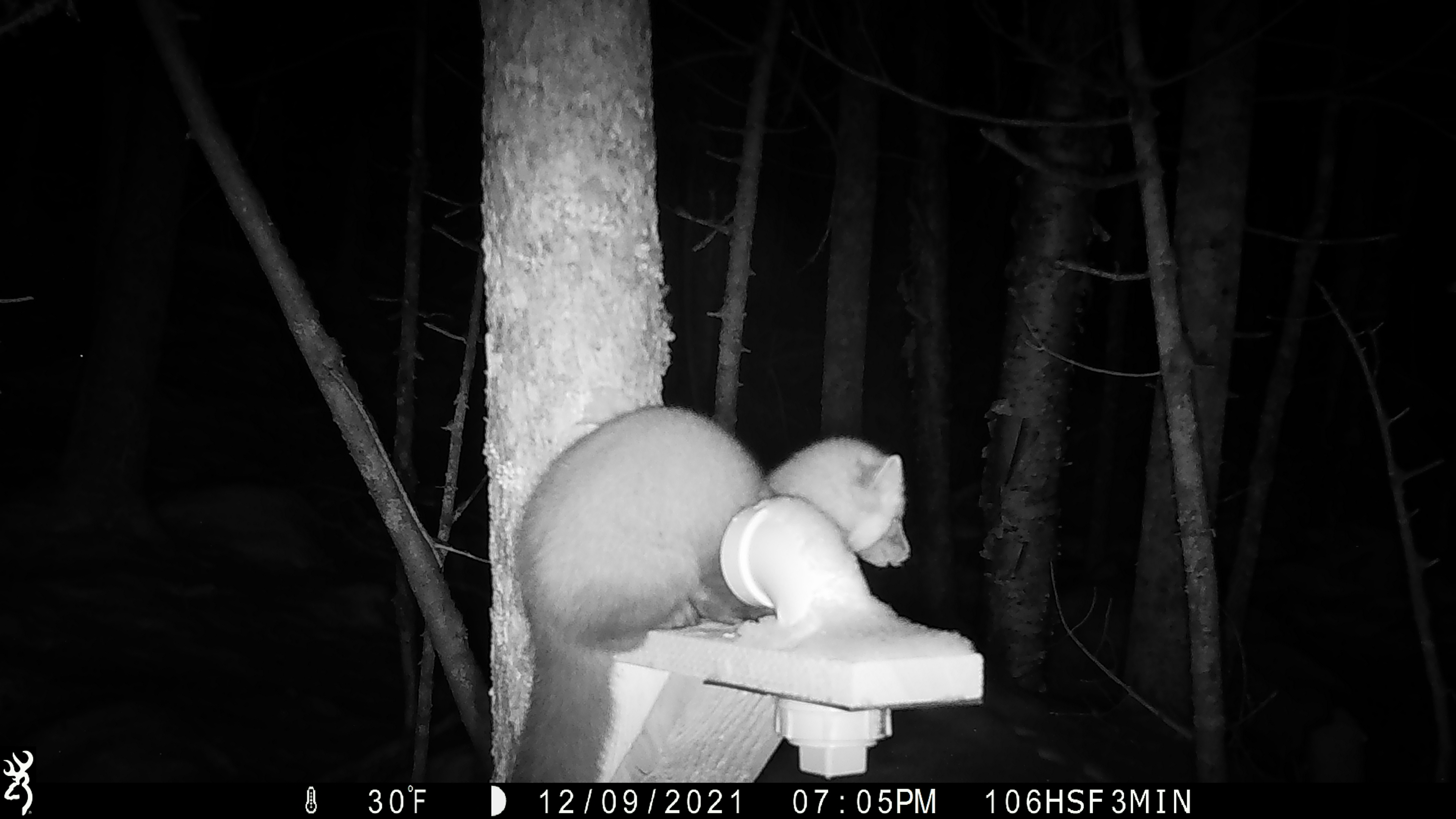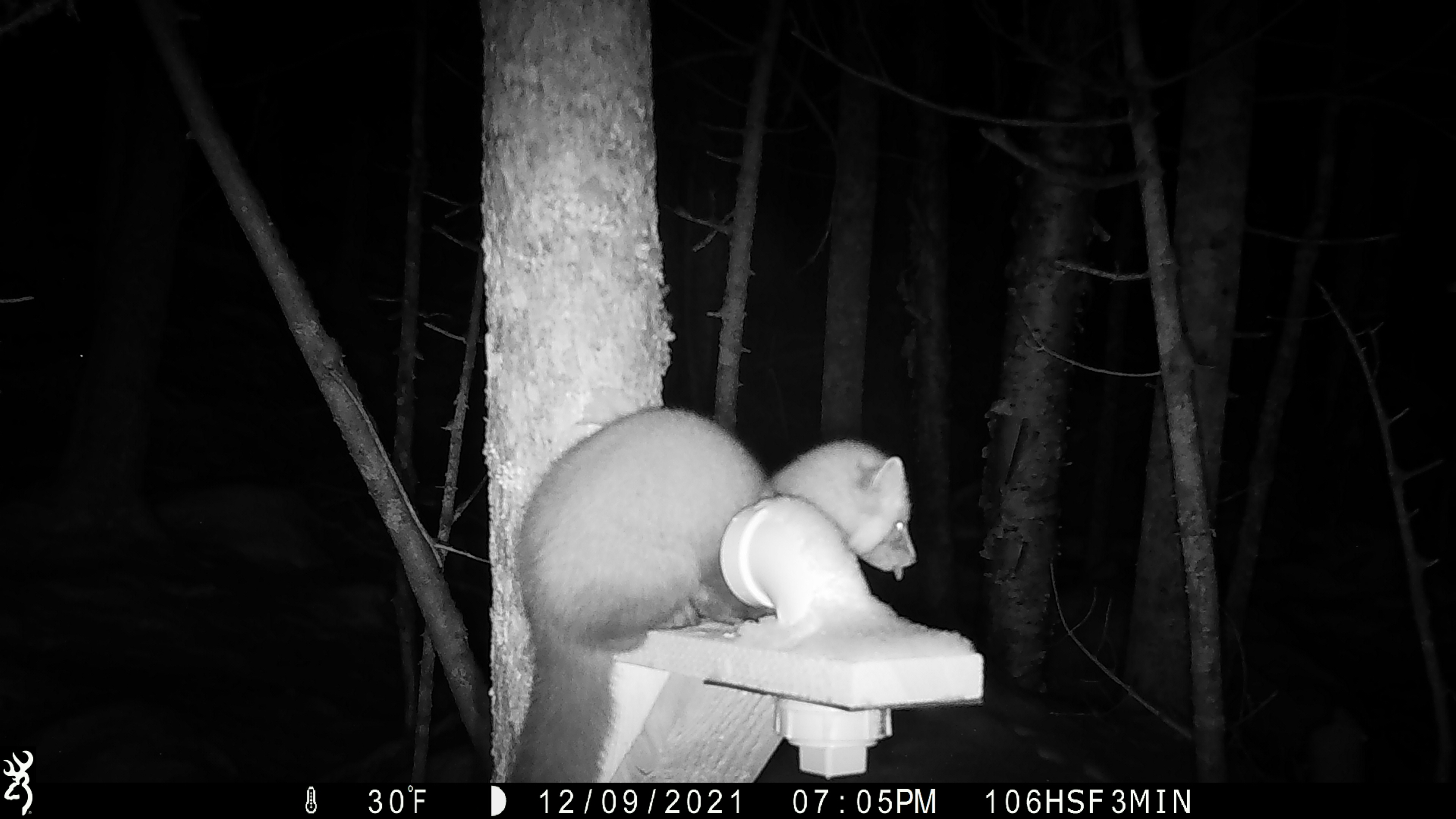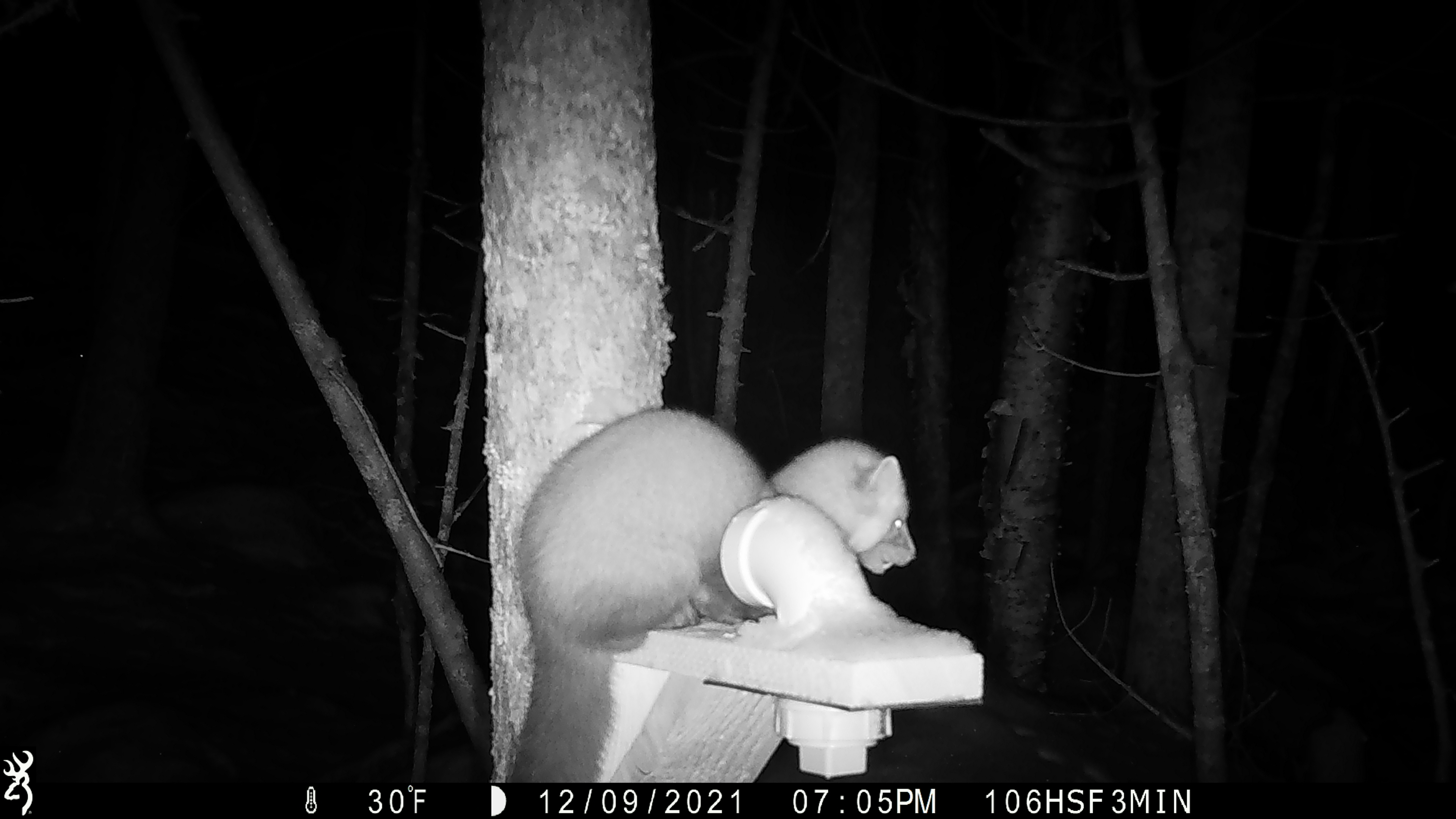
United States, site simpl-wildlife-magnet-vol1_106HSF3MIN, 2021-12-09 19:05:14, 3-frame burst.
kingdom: Animalia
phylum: Chordata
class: Mammalia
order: Carnivora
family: Mustelidae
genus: Martes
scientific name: Martes americana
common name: american marten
American marten (Martes americana).